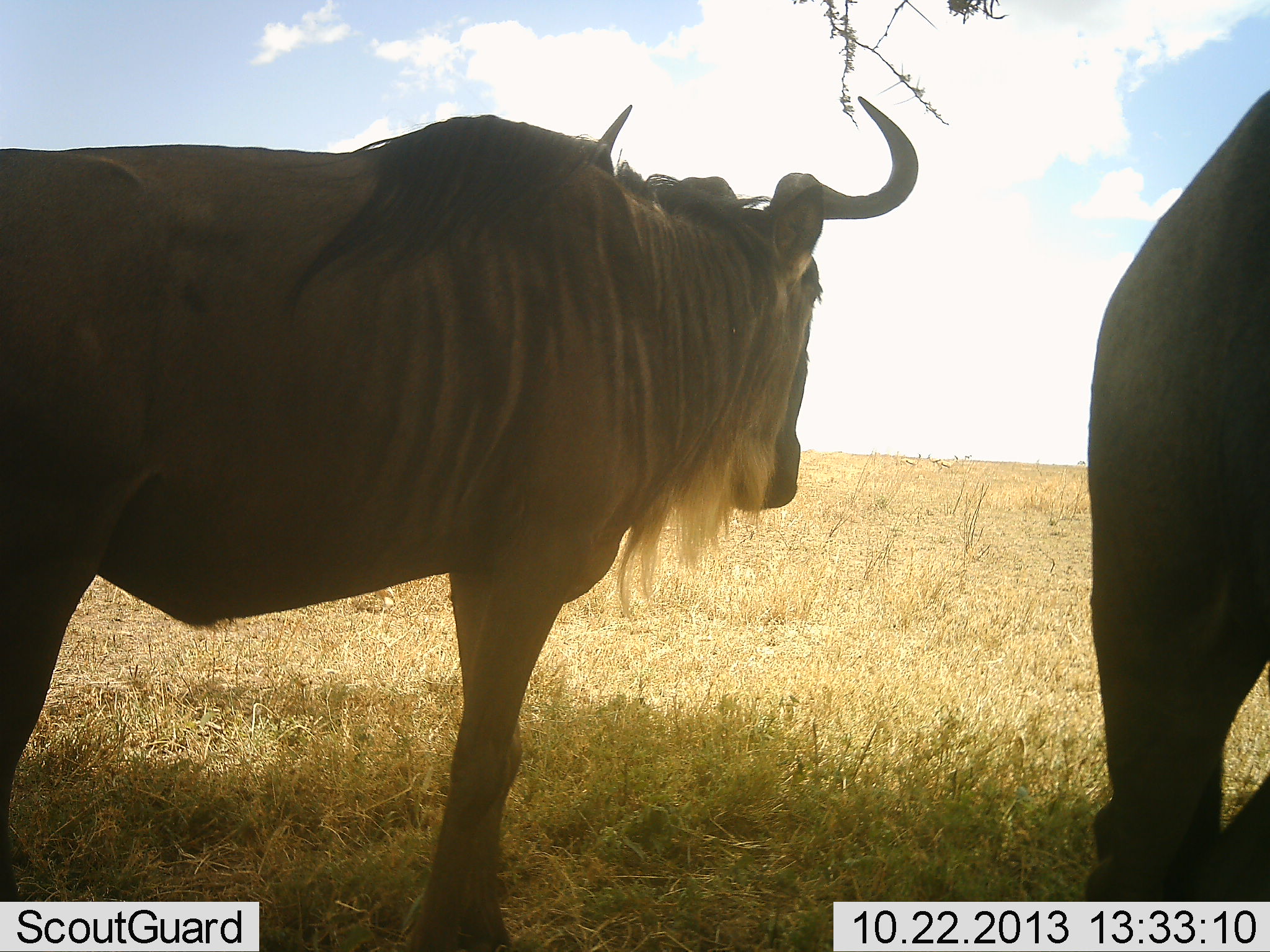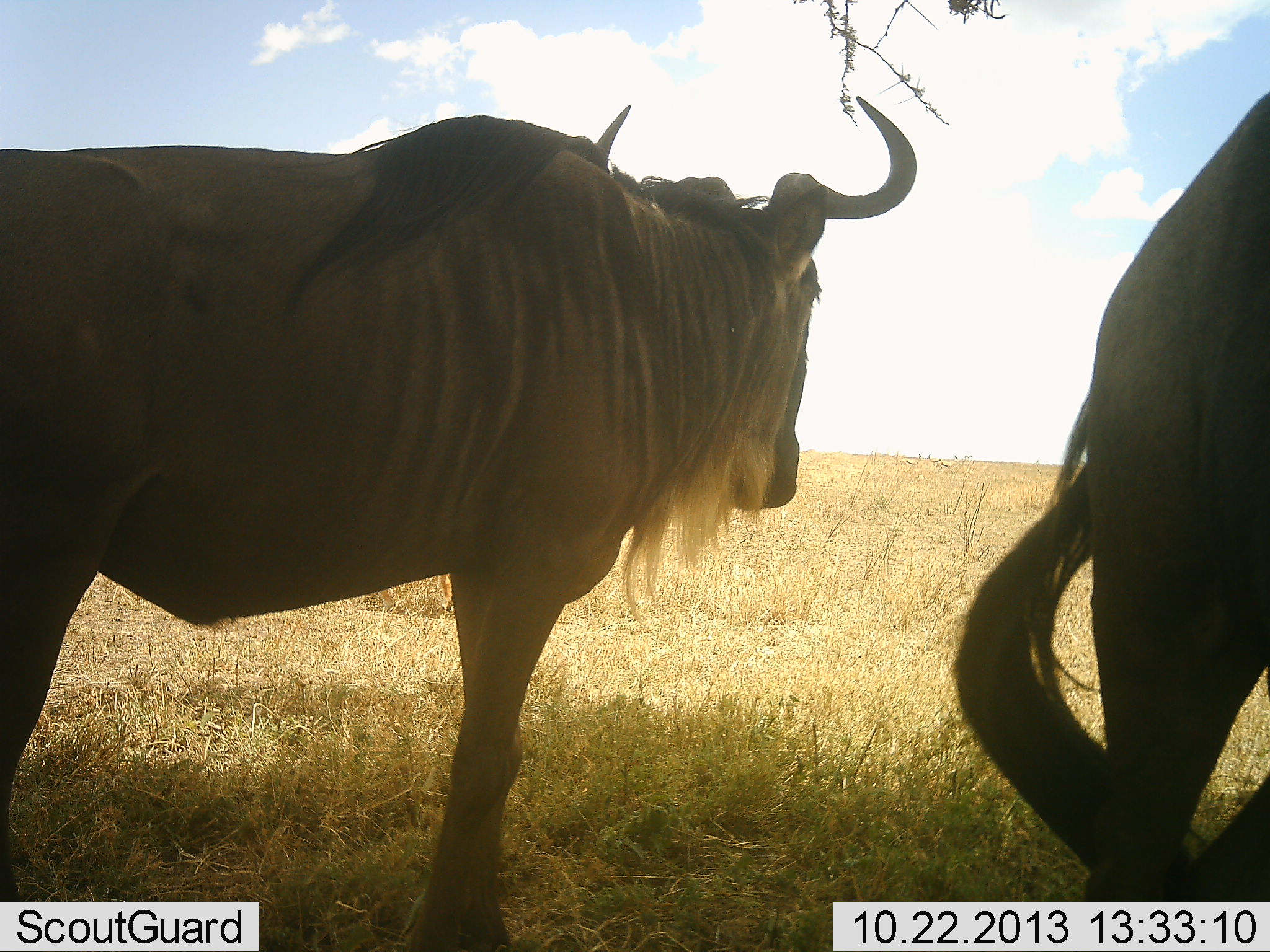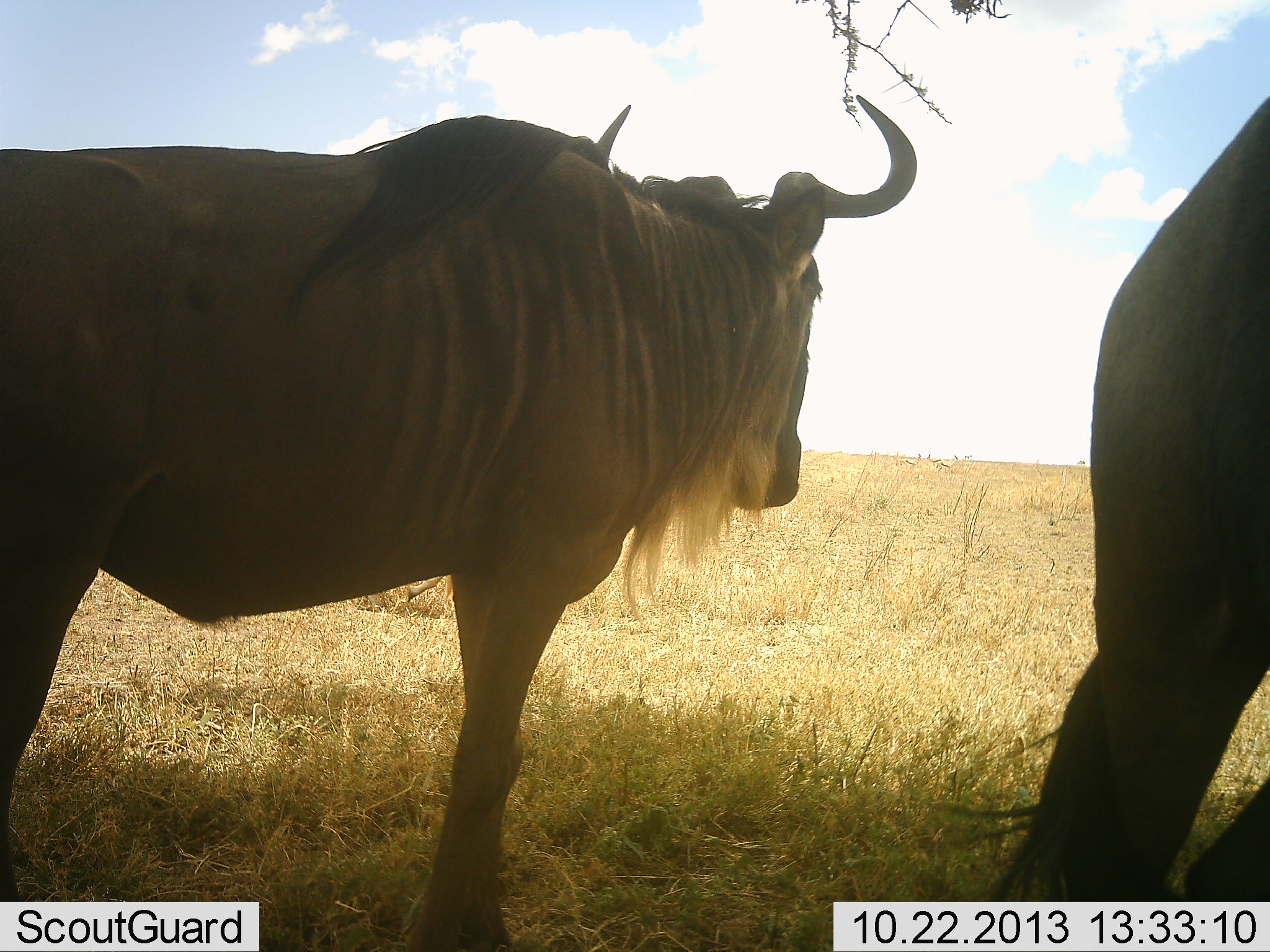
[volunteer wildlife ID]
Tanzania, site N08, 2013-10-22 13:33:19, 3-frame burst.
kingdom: Animalia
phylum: Chordata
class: Mammalia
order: Artiodactyla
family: Bovidae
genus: Connochaetes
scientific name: Connochaetes taurinus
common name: blue wildebeest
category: wildebeest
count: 2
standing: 97%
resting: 3%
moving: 8%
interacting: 0%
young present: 0%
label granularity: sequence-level